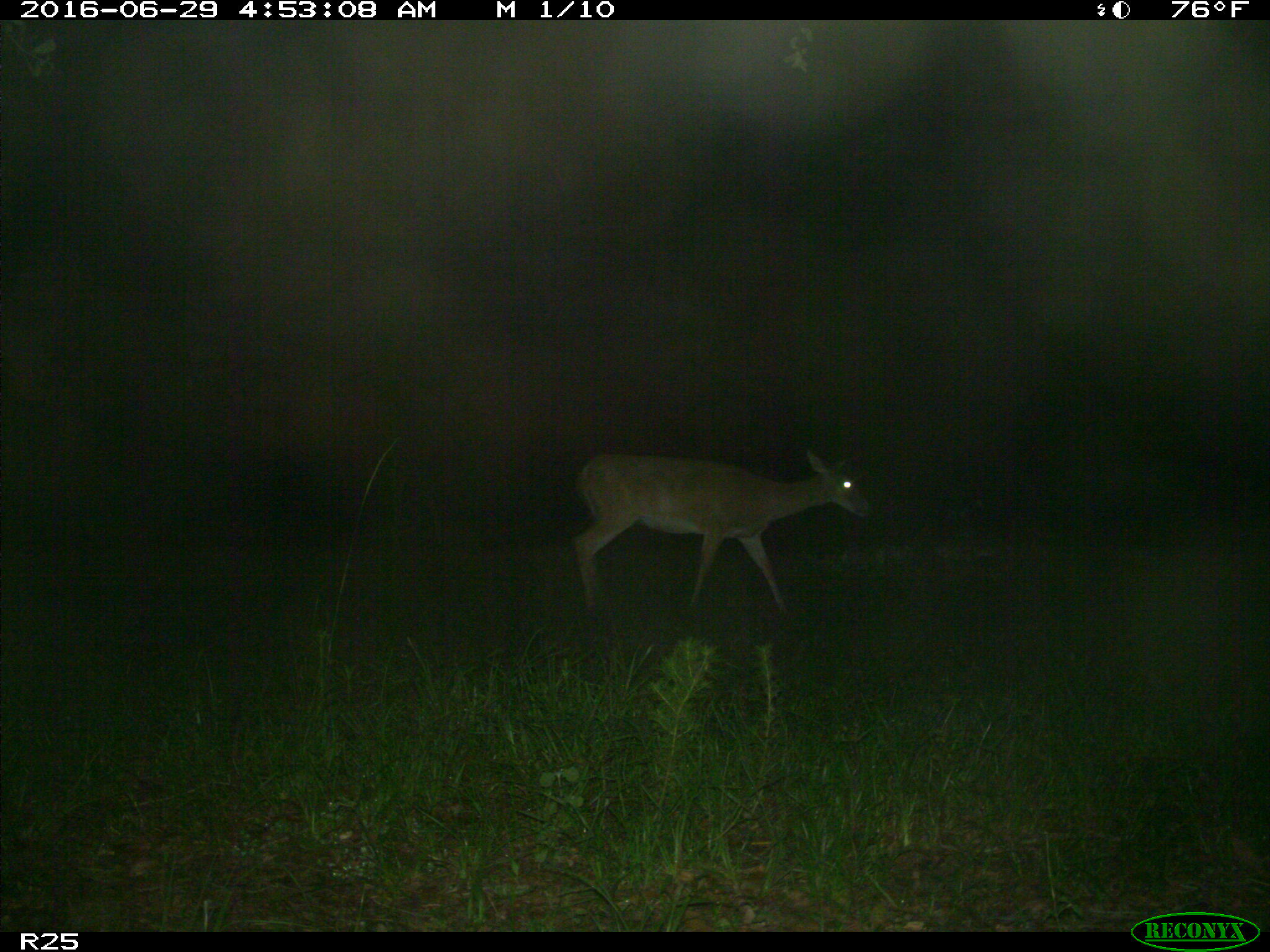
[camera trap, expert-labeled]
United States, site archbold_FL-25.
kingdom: Animalia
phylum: Chordata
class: Mammalia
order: Artiodactyla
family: Cervidae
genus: Odocoileus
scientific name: Odocoileus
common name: deer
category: unidentified deer